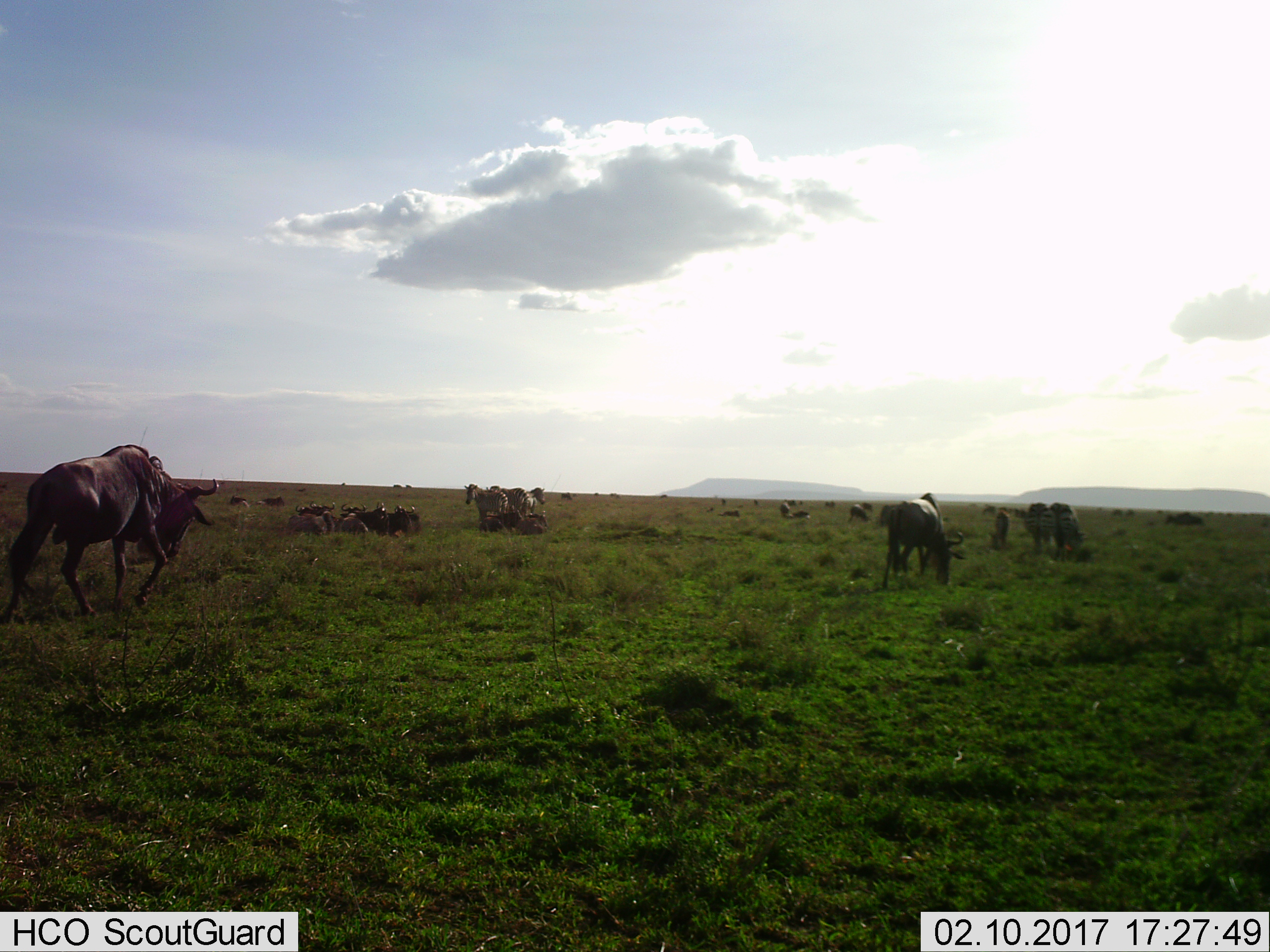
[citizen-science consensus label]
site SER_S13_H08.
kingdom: Animalia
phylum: Chordata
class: Mammalia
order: Artiodactyla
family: Bovidae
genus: Connochaetes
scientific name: Connochaetes taurinus taurinus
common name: blue wildebeest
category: wildebeestblue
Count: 11-50.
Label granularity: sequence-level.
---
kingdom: Animalia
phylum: Chordata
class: Mammalia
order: Perissodactyla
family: Equidae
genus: Equus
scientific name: Equus quagga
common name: plains zebra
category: zebraplains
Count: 6.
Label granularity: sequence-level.